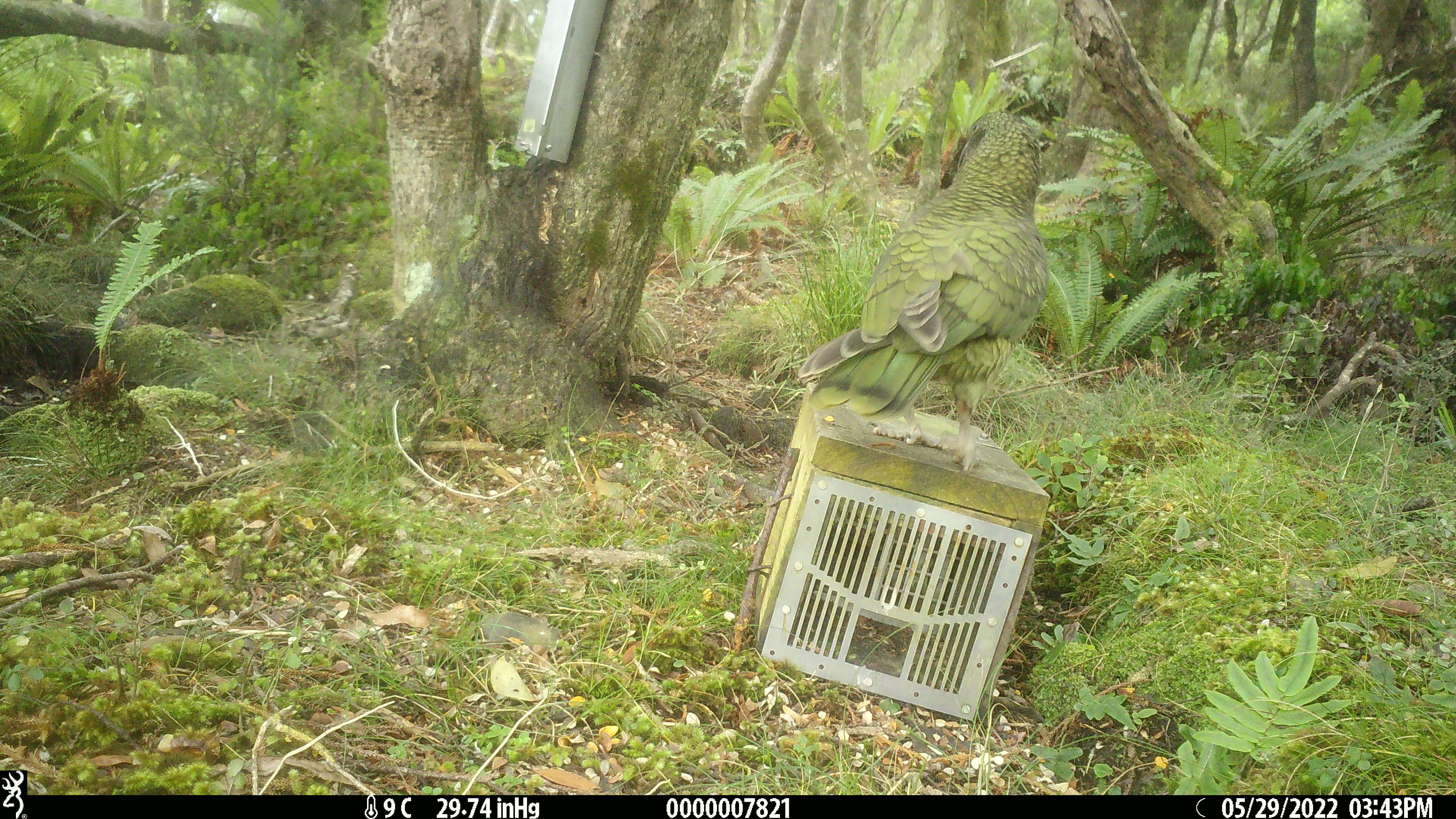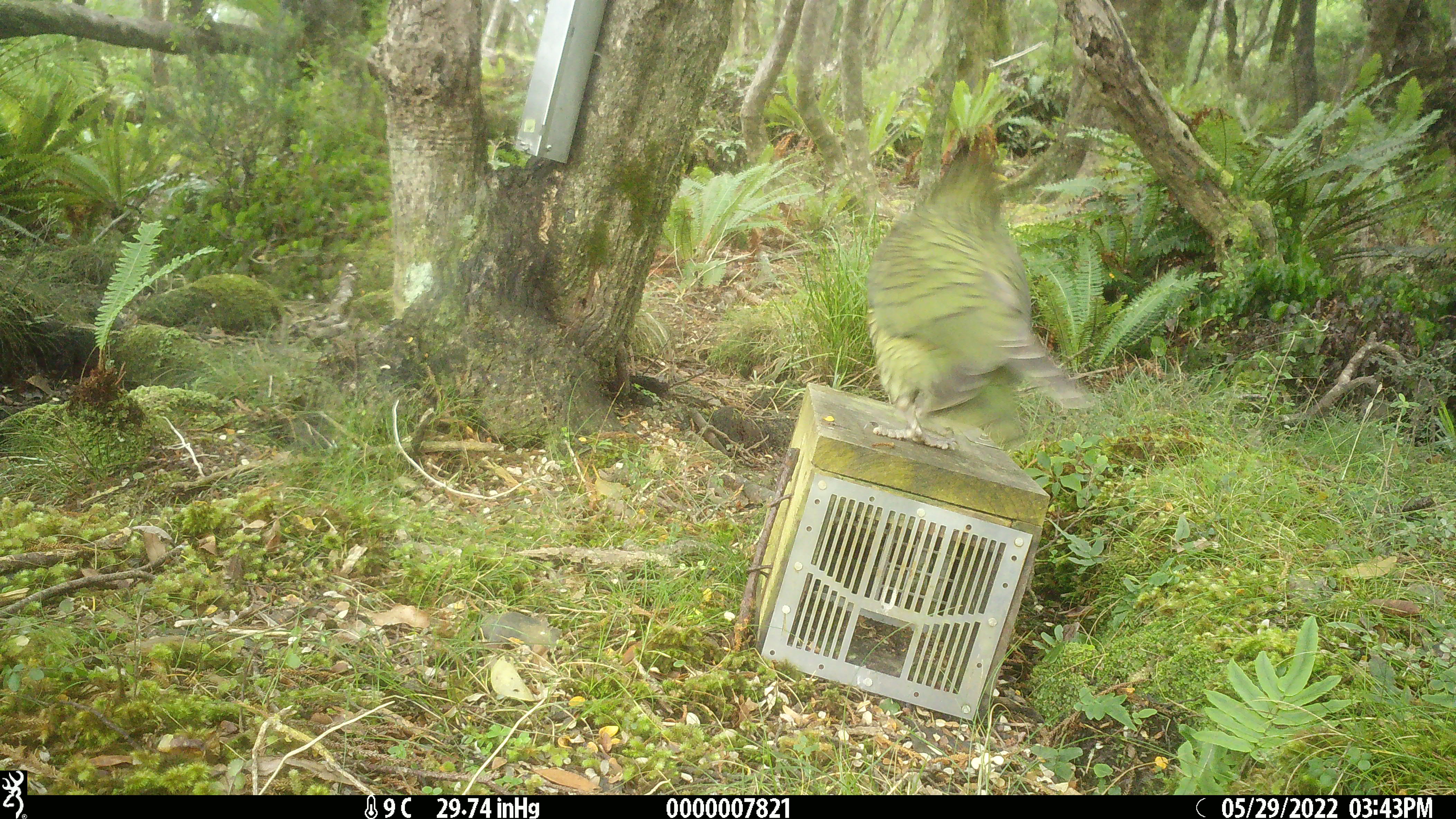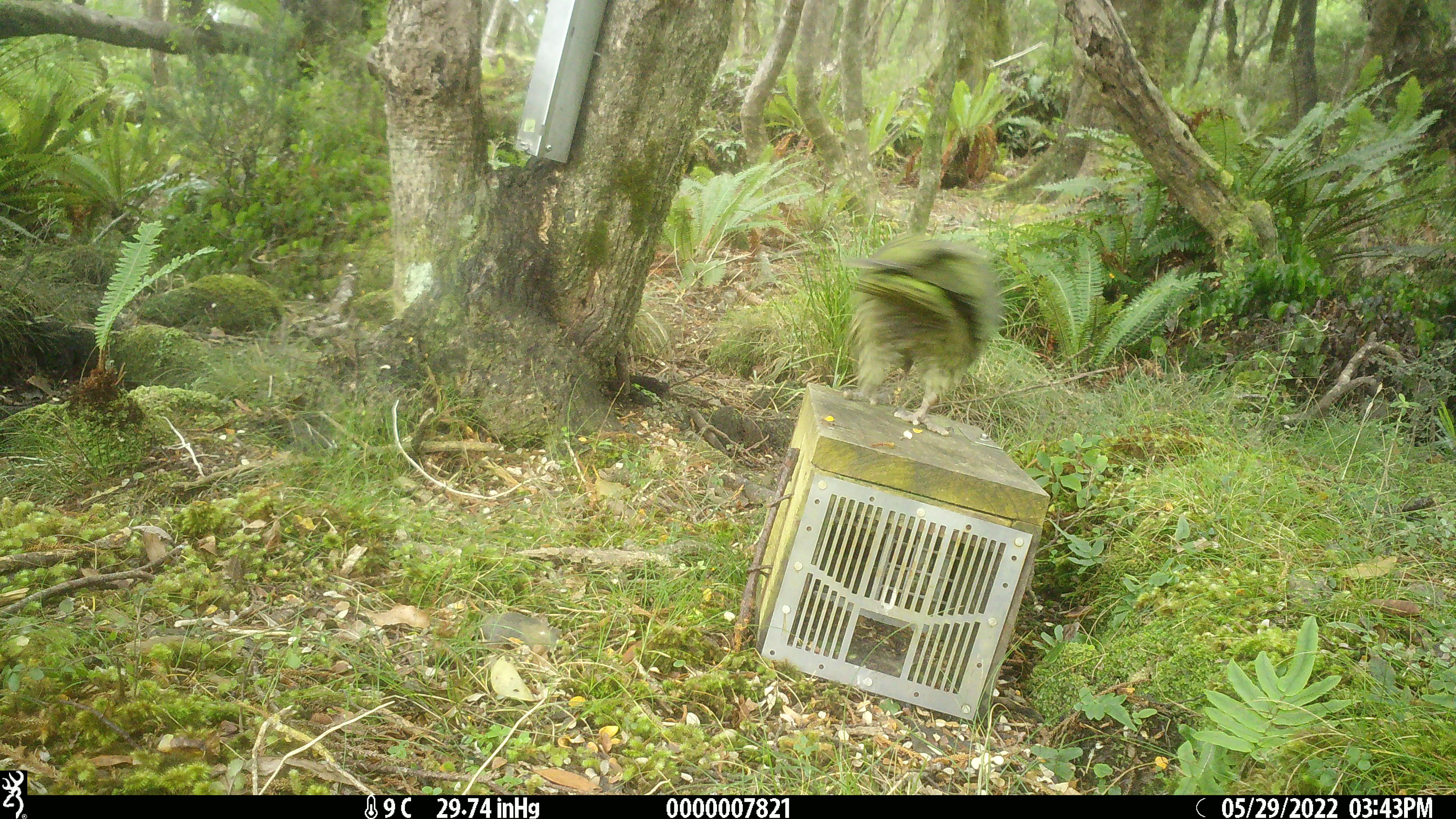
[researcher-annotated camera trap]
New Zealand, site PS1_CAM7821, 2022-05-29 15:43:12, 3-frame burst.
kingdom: Animalia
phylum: Chordata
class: Aves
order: Psittaciformes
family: Strigopidae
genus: Nestor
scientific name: Nestor notabilis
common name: kea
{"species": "kea (Nestor notabilis)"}